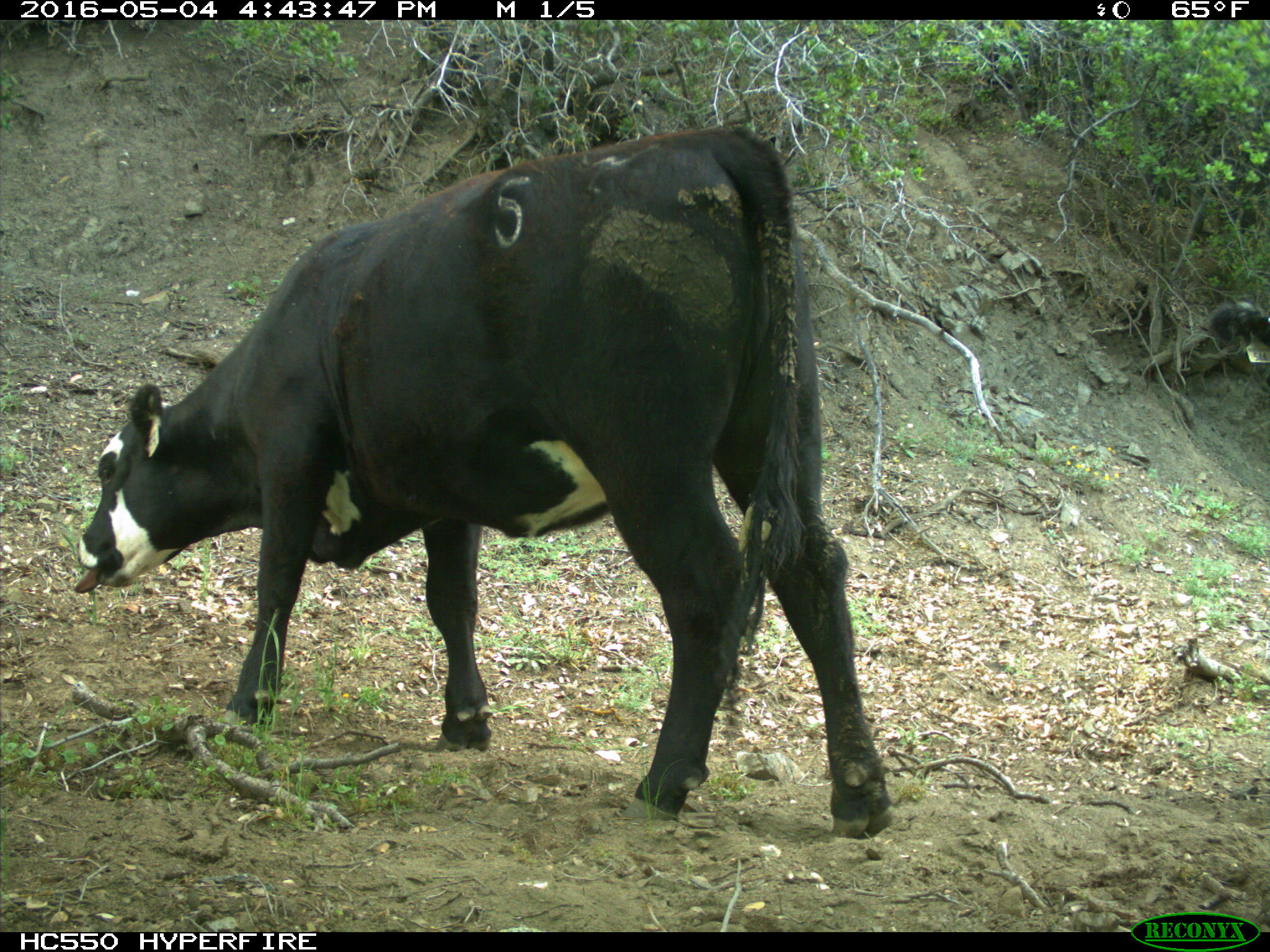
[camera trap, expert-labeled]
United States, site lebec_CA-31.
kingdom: Animalia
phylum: Chordata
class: Mammalia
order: Artiodactyla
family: Bovidae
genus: Bos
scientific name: Bos taurus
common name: domestic cow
Bos taurus (domestic cow).